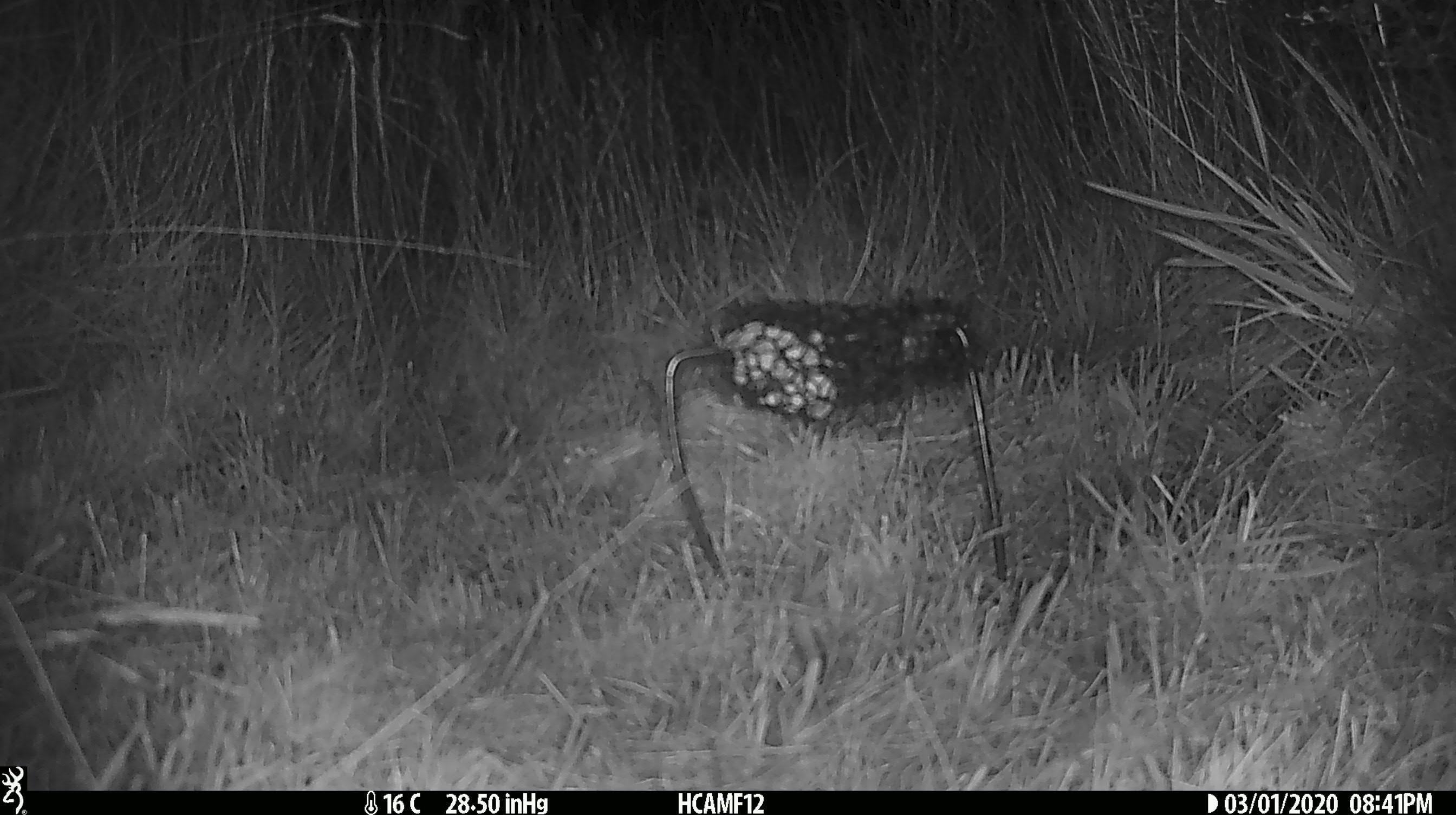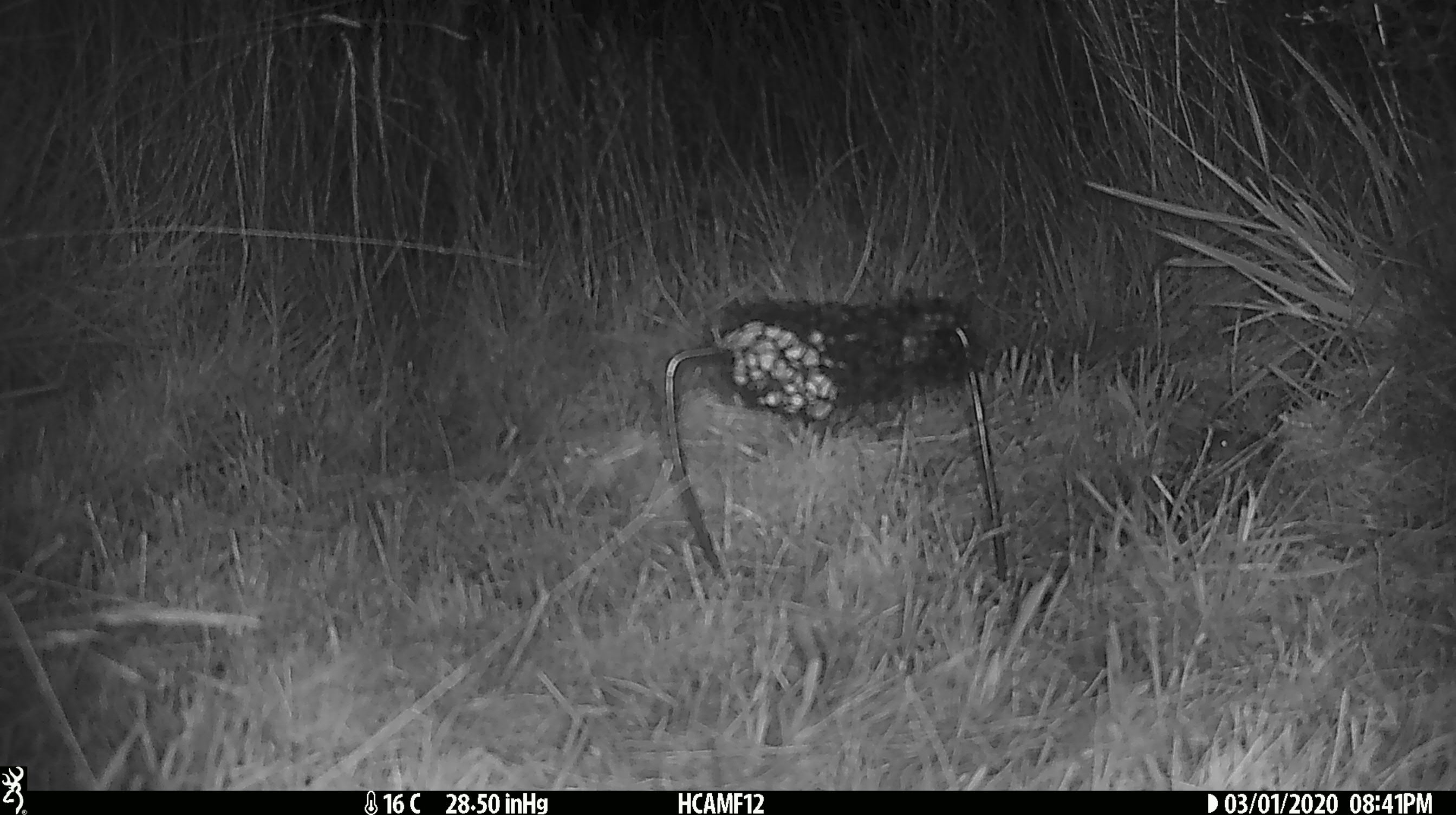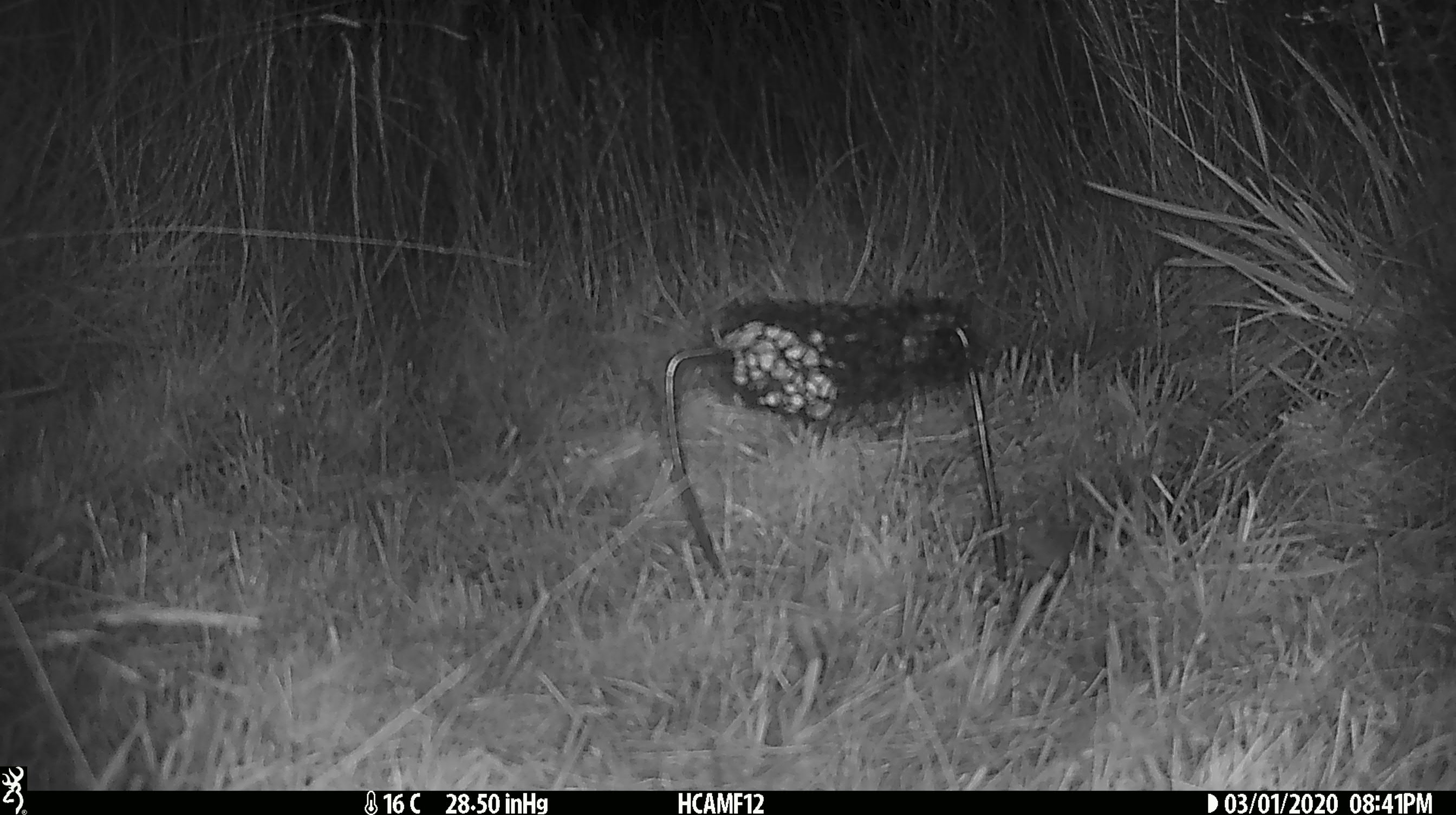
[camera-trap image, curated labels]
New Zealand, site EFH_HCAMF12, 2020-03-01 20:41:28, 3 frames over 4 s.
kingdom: Animalia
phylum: Chordata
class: Mammalia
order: Rodentia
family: Muridae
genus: Mus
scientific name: Mus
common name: mouse